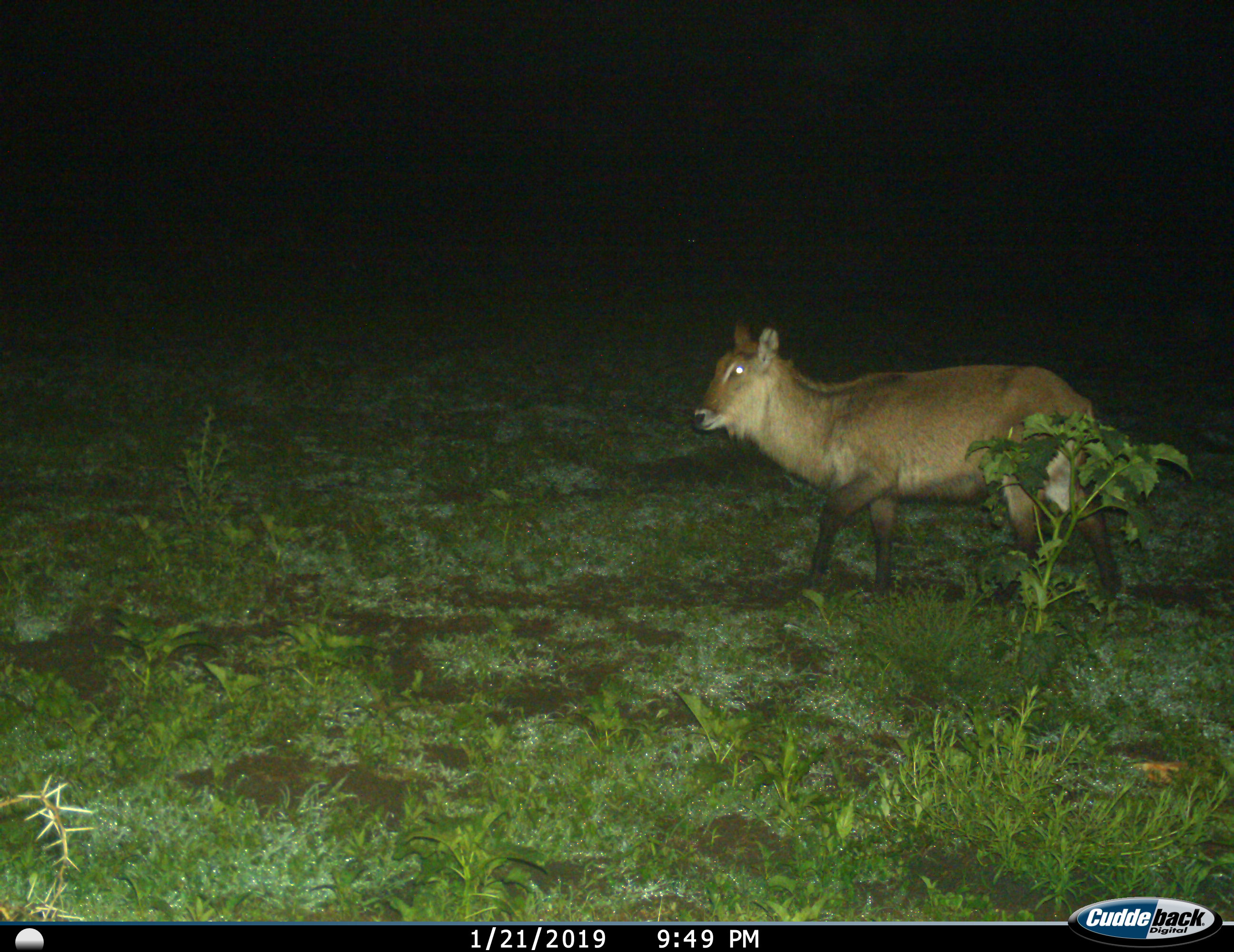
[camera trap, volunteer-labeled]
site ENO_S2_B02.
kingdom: Animalia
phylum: Chordata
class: Mammalia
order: Artiodactyla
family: Bovidae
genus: Kobus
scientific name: Kobus ellipsiprymnus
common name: waterbuck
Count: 1.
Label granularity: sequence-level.